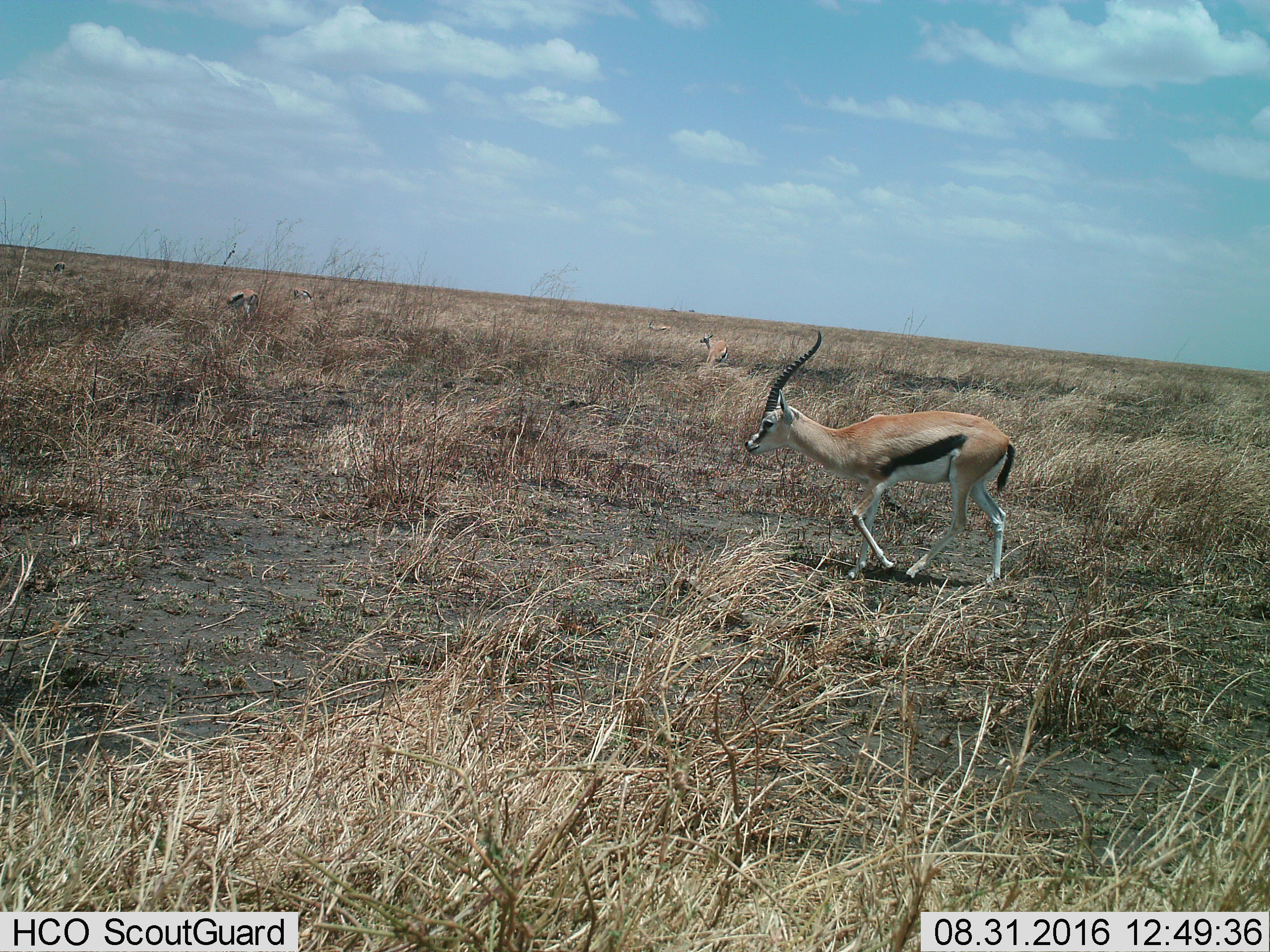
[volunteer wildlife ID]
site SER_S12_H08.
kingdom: Animalia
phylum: Chordata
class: Mammalia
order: Artiodactyla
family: Bovidae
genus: Eudorcas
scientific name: Eudorcas thomsonii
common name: thomson's gazelle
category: gazellethomsons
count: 5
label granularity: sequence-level